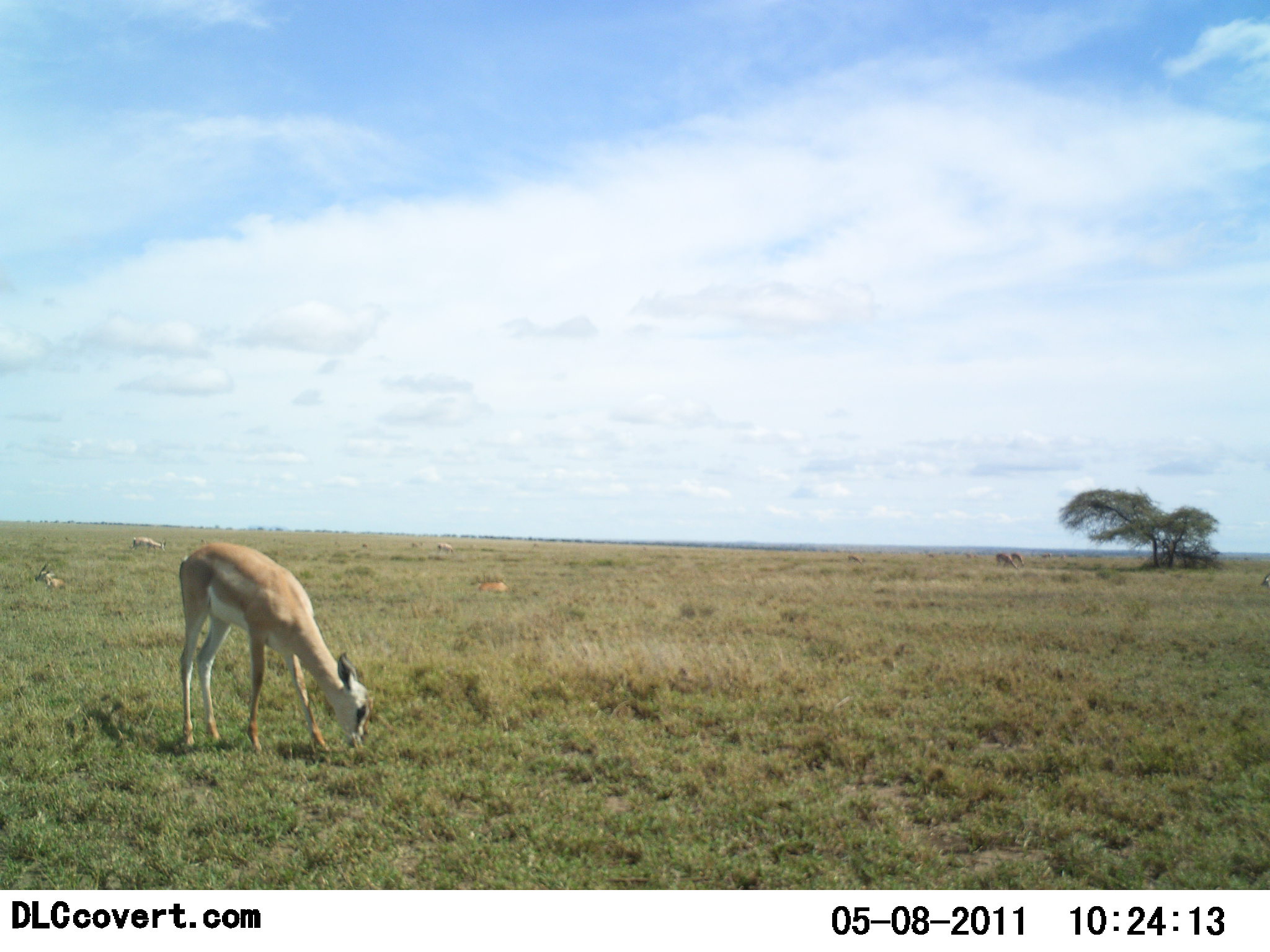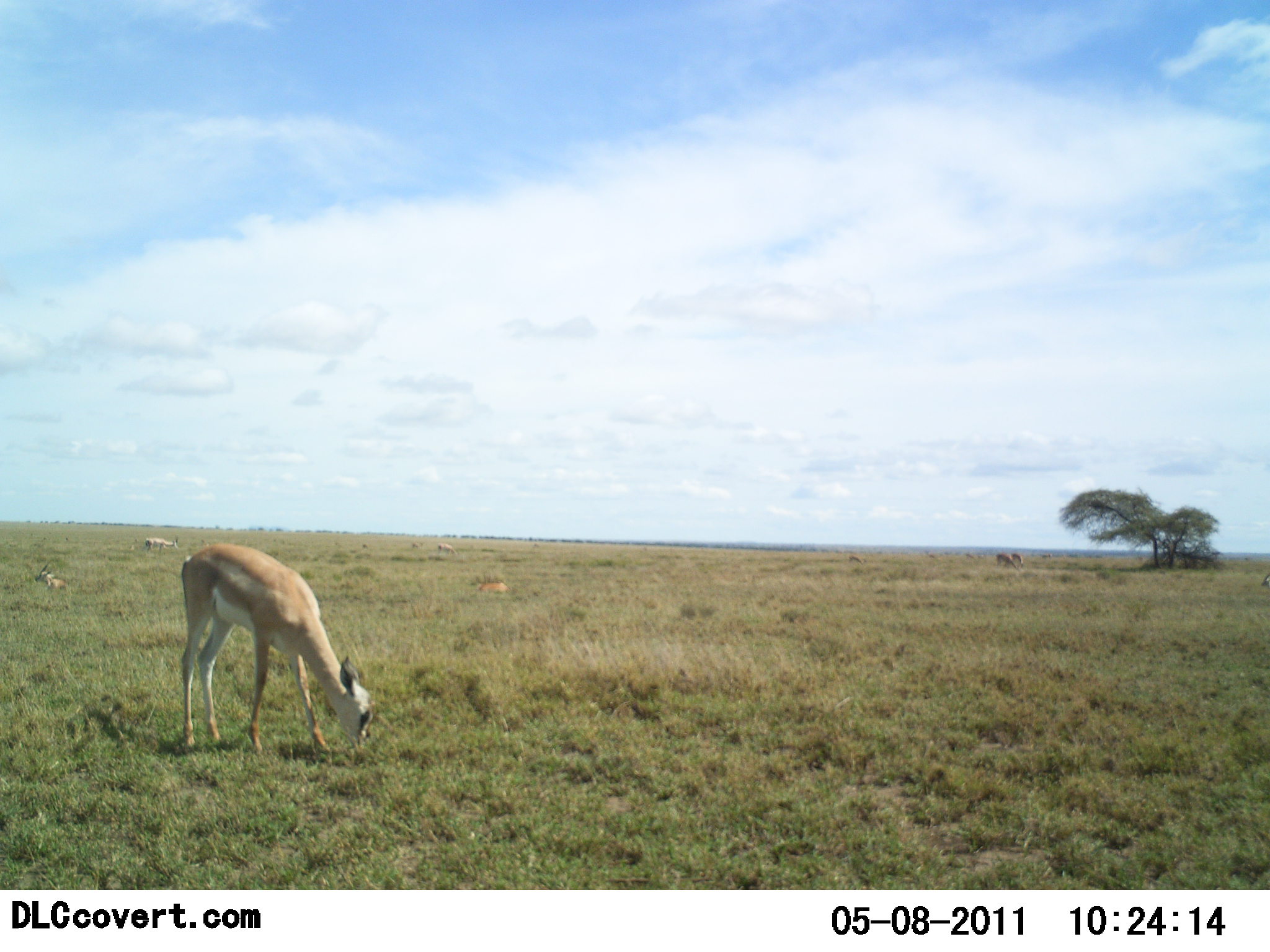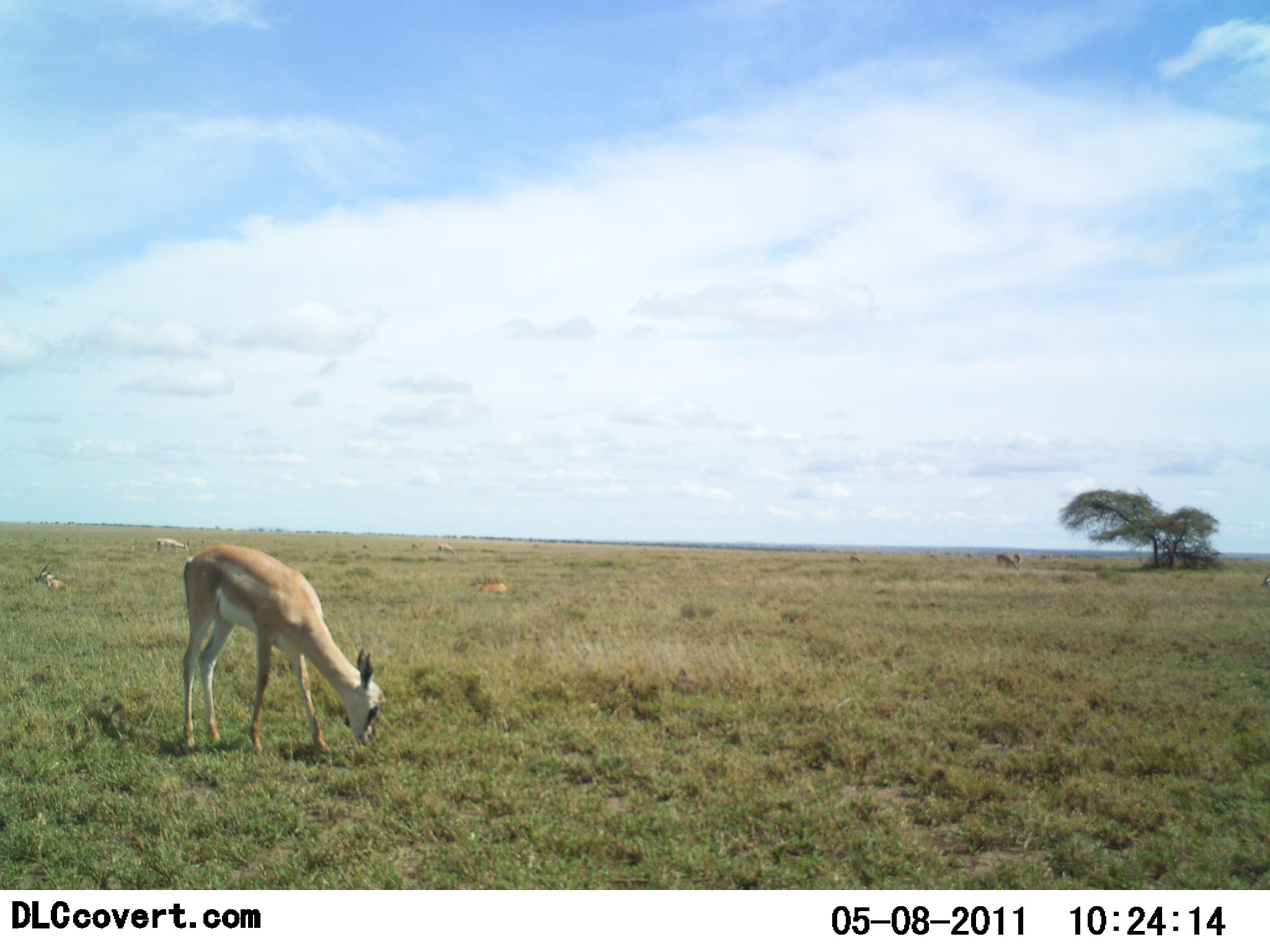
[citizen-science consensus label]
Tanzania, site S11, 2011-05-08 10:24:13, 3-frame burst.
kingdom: Animalia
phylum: Chordata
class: Mammalia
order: Artiodactyla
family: Bovidae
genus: Nanger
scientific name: Nanger granti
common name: grant's gazelle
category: gazellegrants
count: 4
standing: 43%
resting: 43%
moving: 7%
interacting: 0%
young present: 7%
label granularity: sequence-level